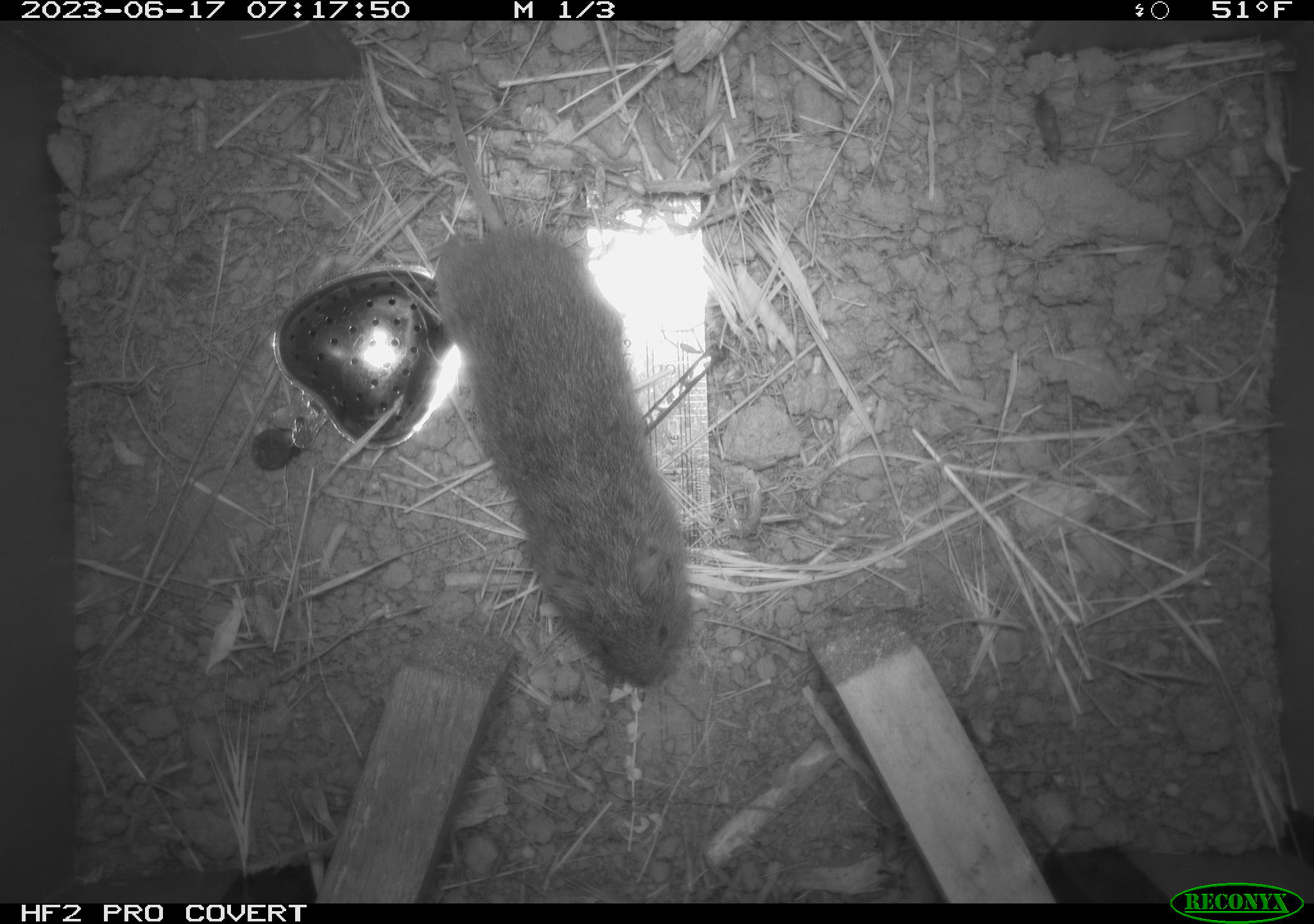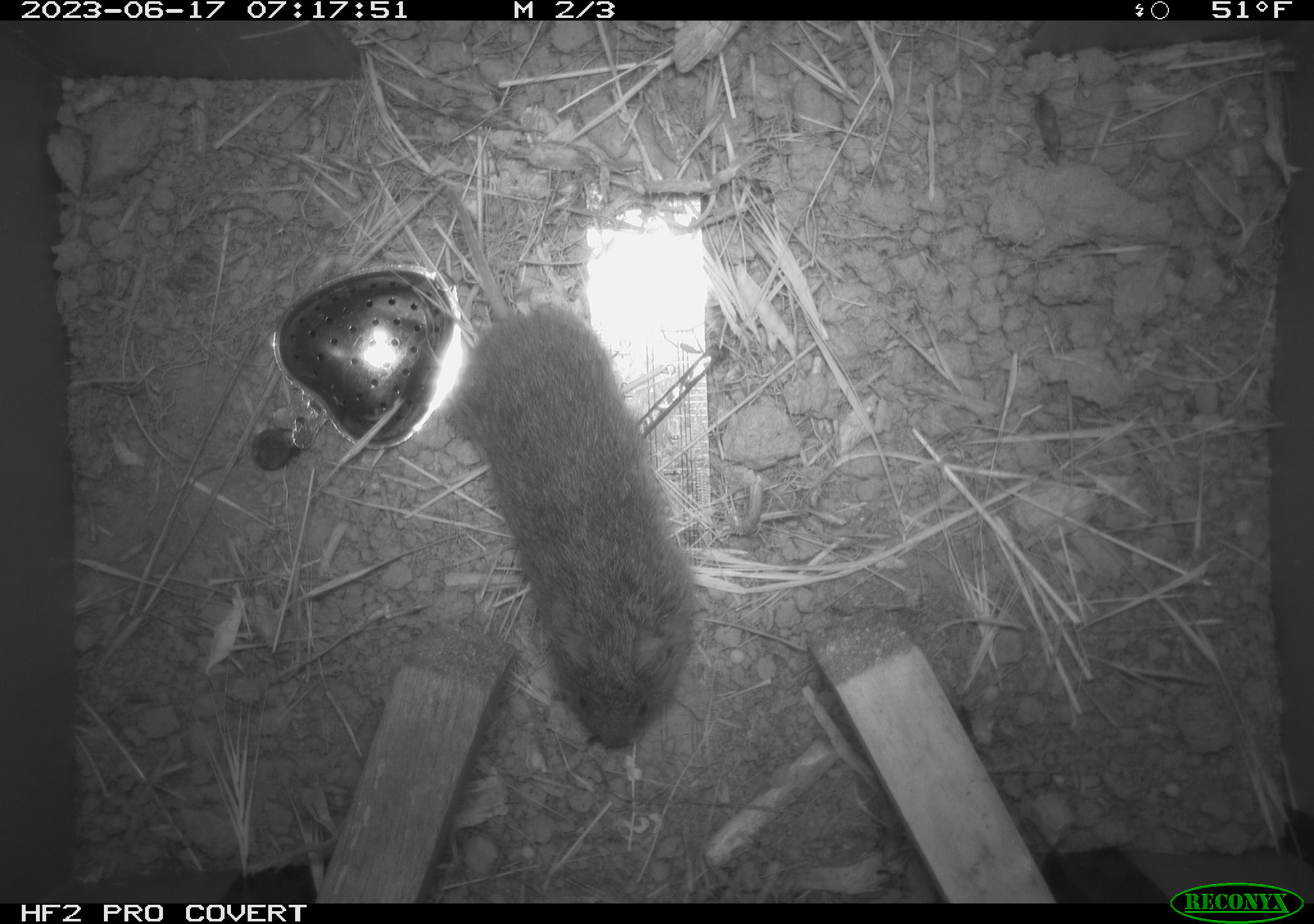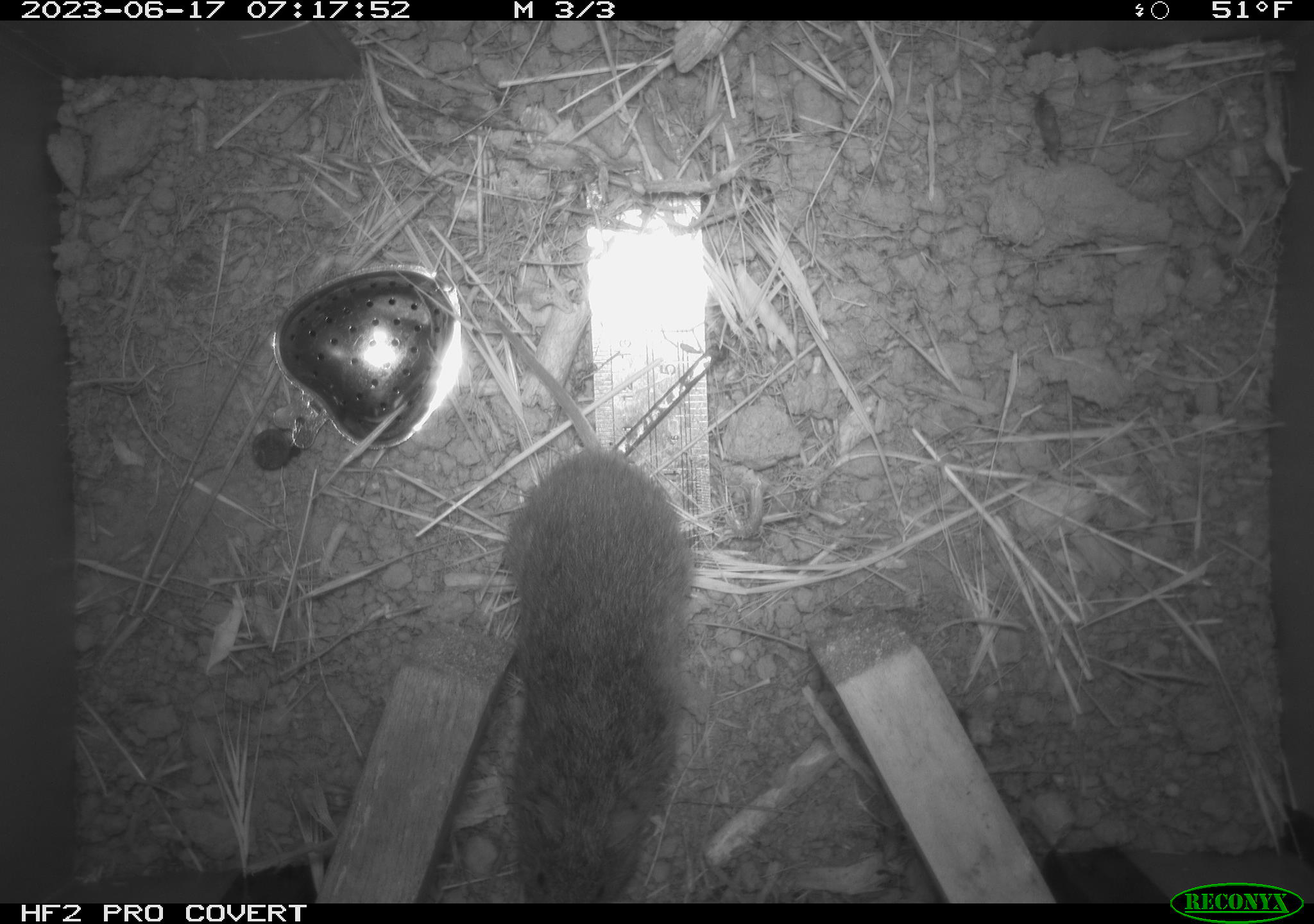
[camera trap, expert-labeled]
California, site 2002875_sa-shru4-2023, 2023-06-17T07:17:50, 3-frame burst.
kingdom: Animalia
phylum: Chordata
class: Mammalia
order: Rodentia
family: Cricetidae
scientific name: Arvicolinae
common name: voles, lemmings, and muskrats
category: arvicolinae subfamily